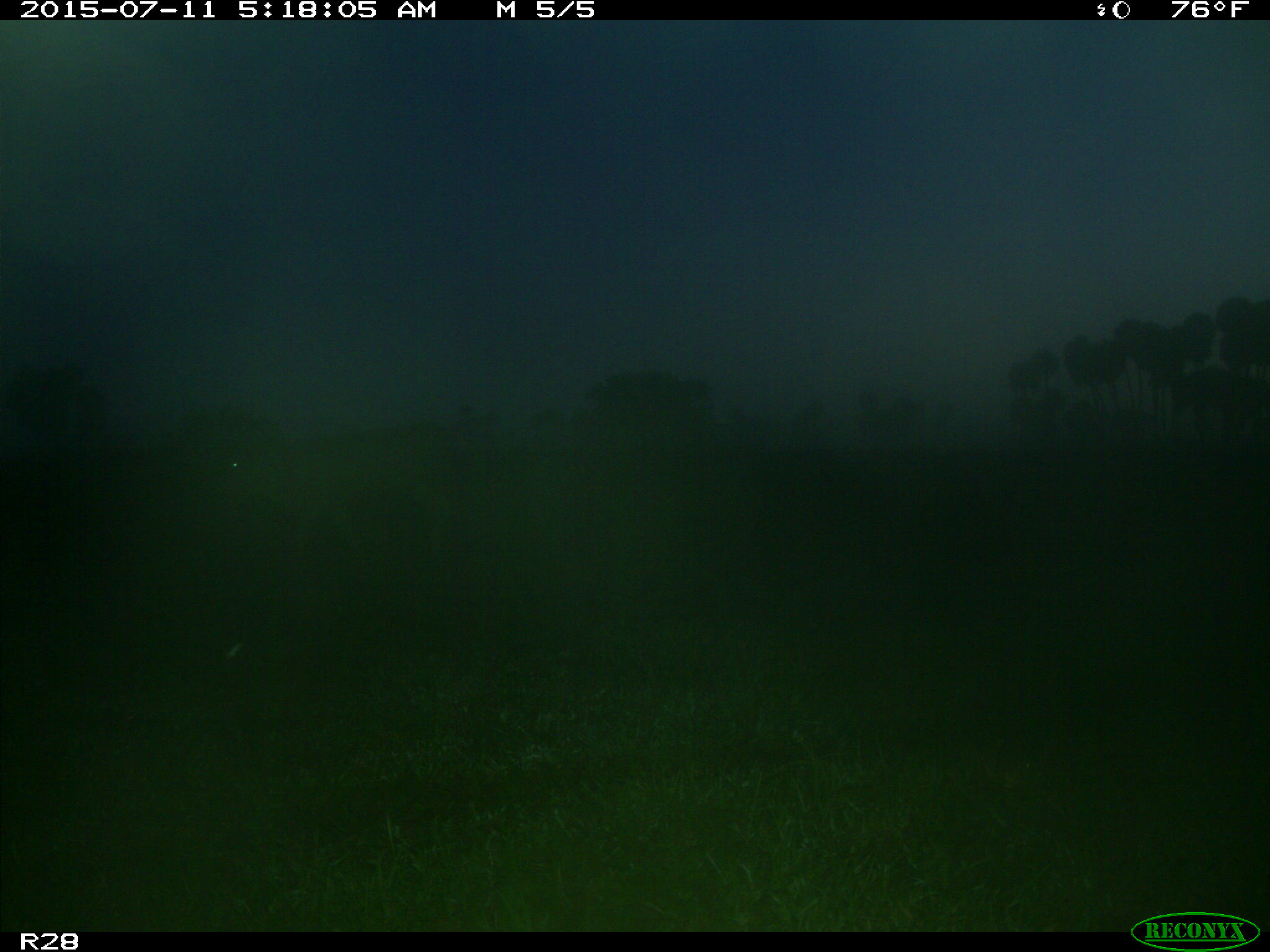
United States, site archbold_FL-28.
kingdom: Animalia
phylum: Chordata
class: Mammalia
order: Artiodactyla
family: Bovidae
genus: Bos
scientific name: Bos taurus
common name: domestic cow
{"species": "Bos taurus (domestic cow)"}